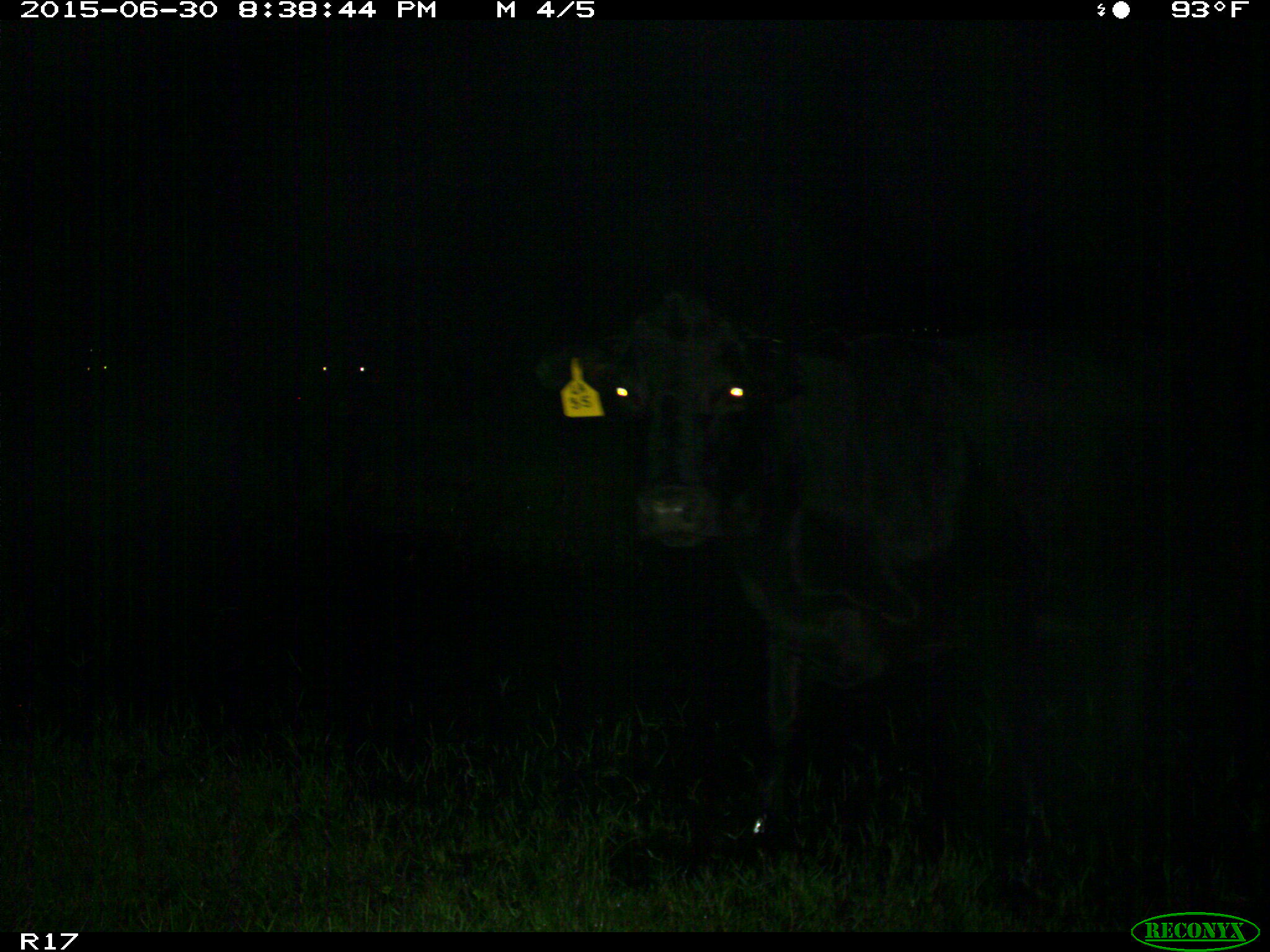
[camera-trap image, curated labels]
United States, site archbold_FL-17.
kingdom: Animalia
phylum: Chordata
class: Mammalia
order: Artiodactyla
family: Bovidae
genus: Bos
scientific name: Bos taurus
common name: domestic cow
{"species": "Bos taurus (domestic cow)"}